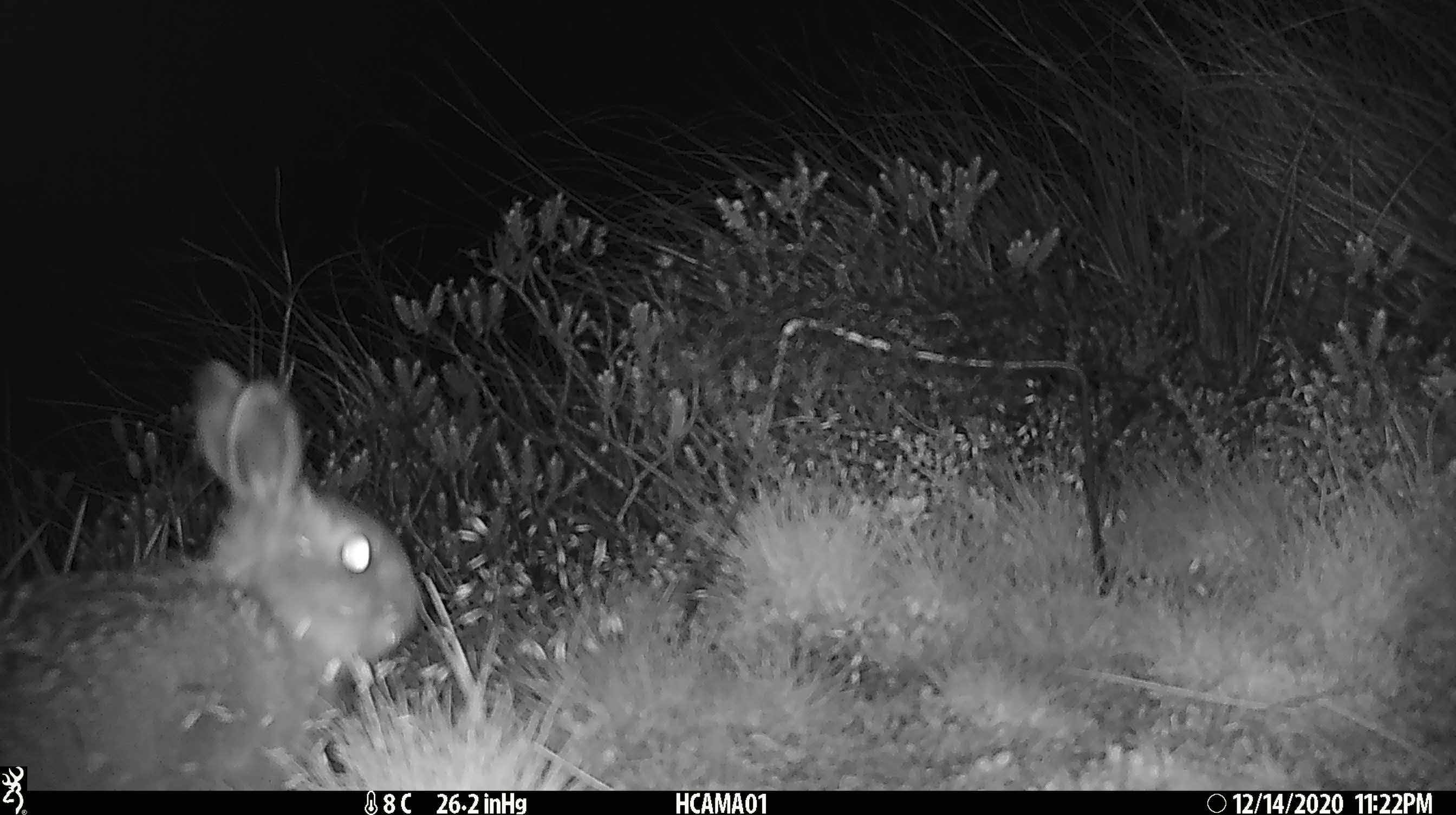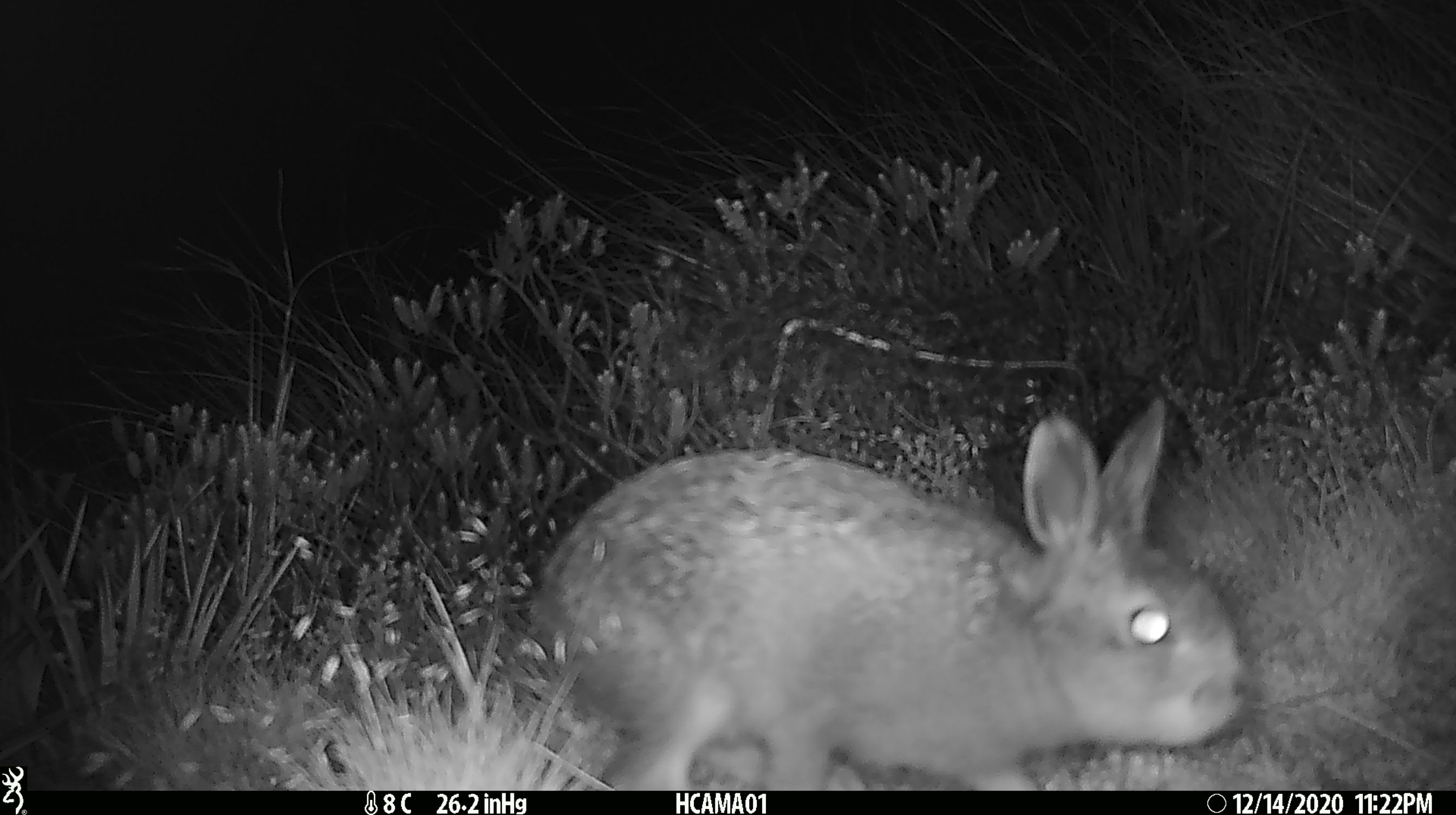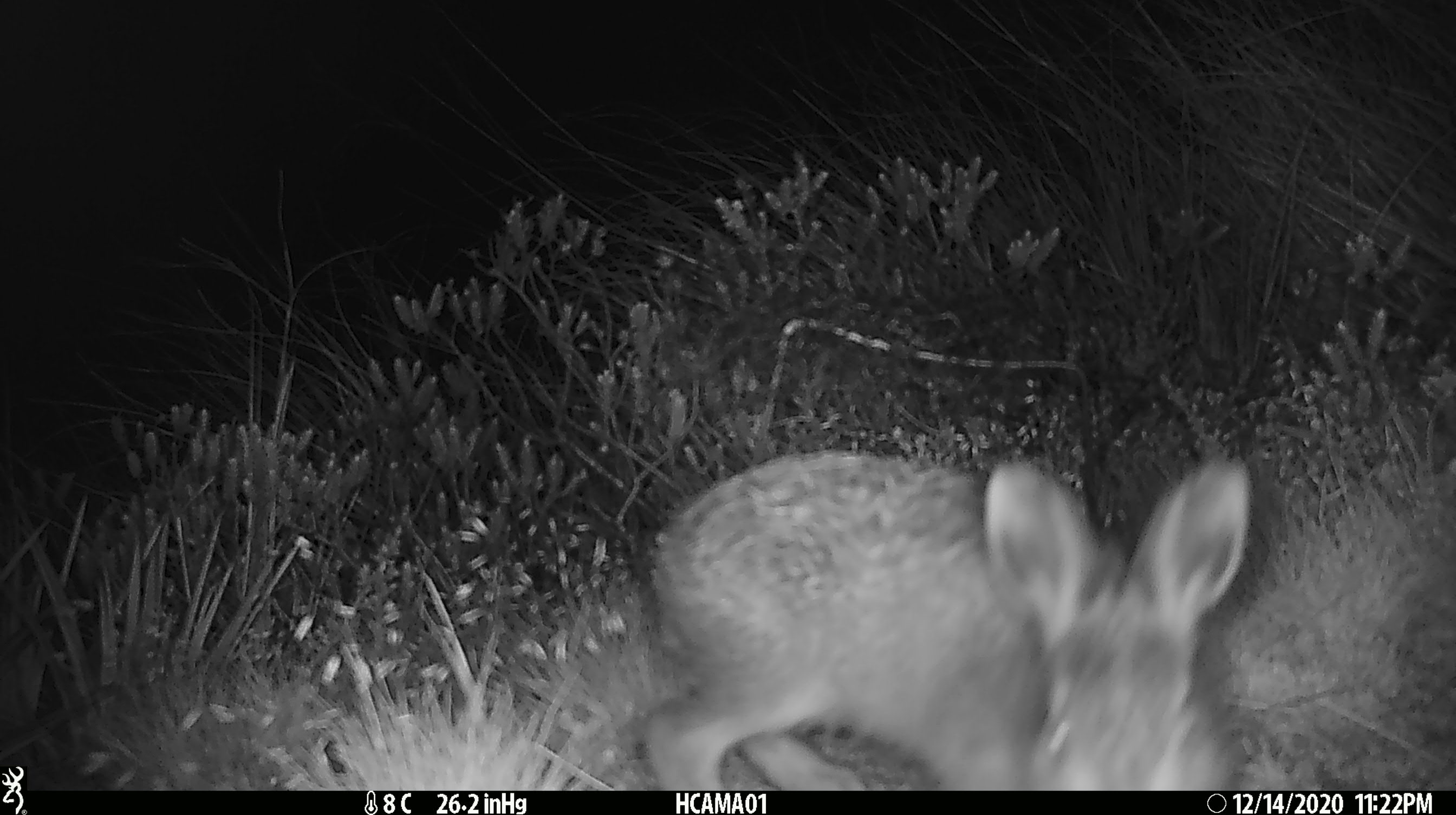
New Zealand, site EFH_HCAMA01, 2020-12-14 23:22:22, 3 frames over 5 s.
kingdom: Animalia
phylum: Chordata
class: Mammalia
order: Lagomorpha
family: Leporidae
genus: Oryctolagus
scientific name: Oryctolagus cuniculus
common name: european rabbit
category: rabbit